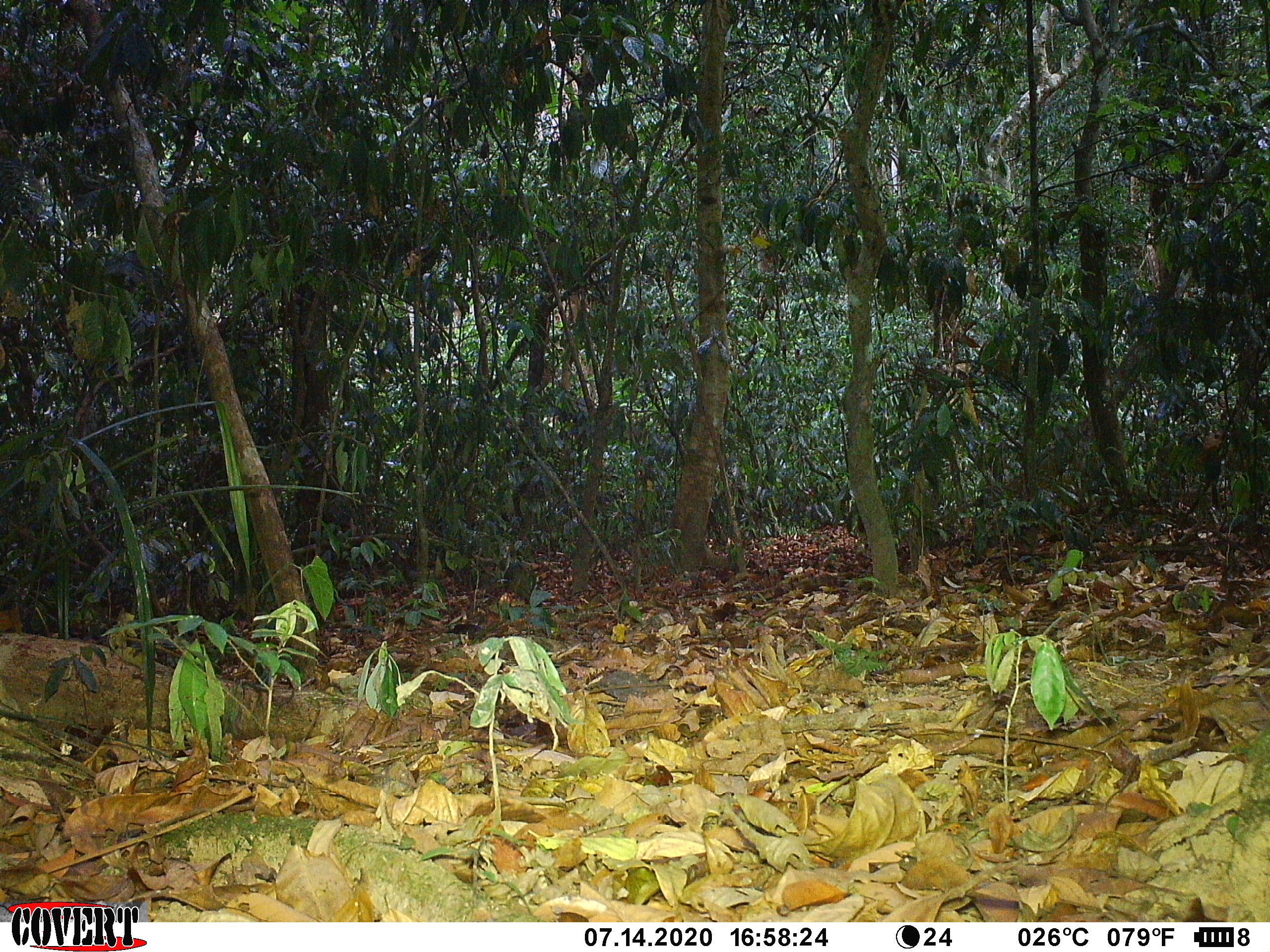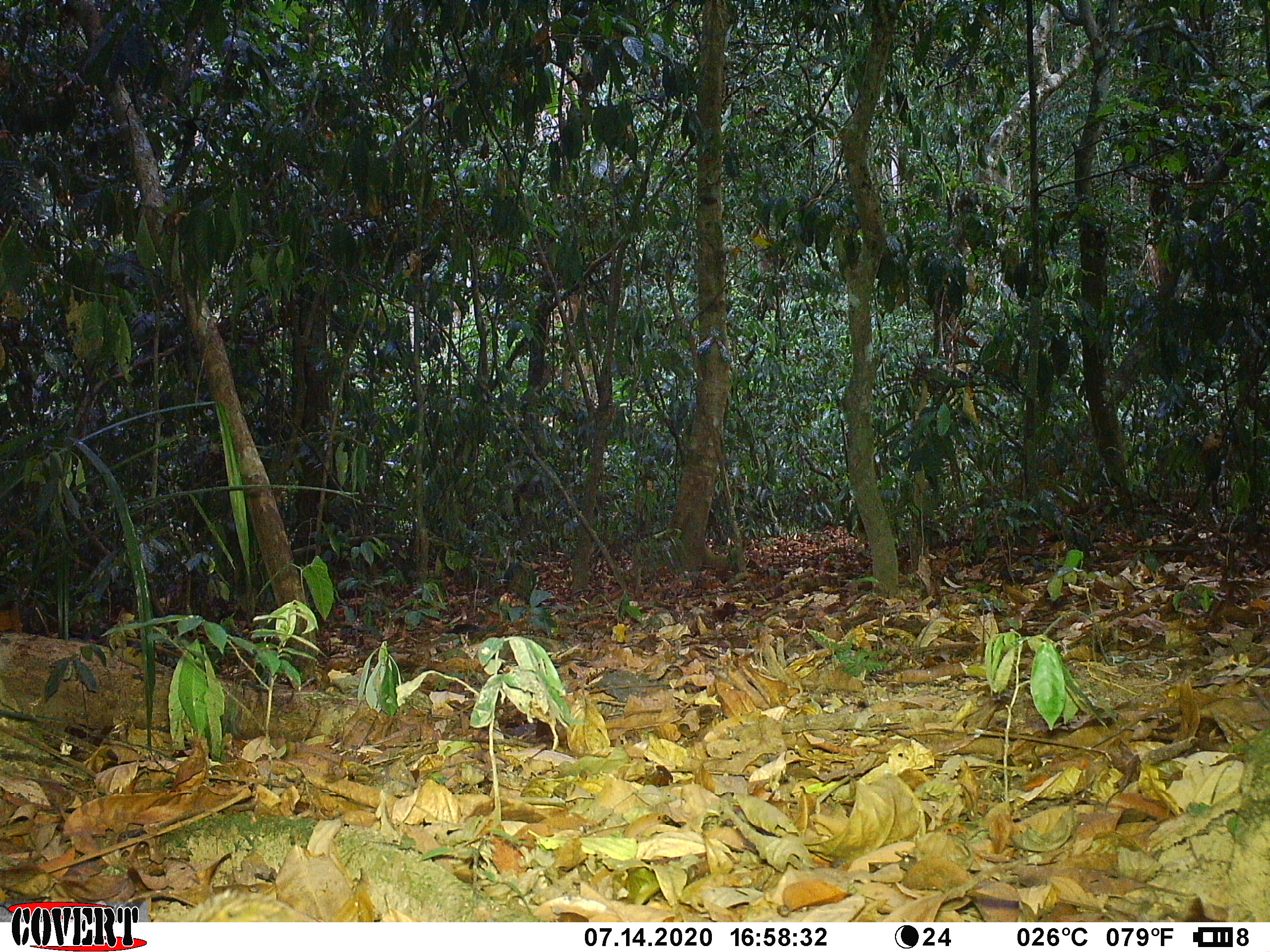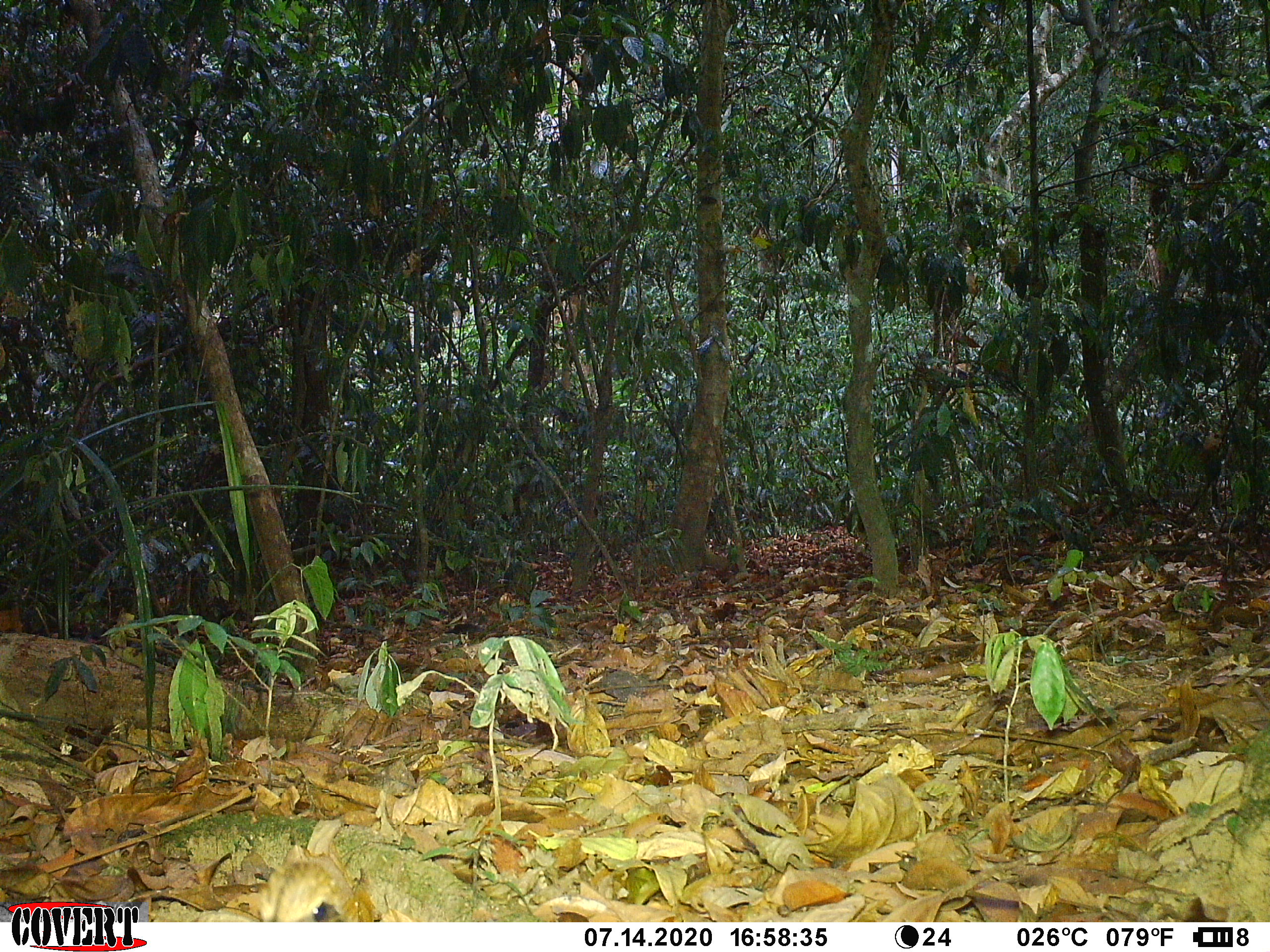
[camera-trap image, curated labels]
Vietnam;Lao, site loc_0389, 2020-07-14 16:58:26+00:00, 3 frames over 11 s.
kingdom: Animalia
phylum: Chordata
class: Aves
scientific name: Aves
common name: bird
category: unidentified bird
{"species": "unidentified bird (bird) (Aves)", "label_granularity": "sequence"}